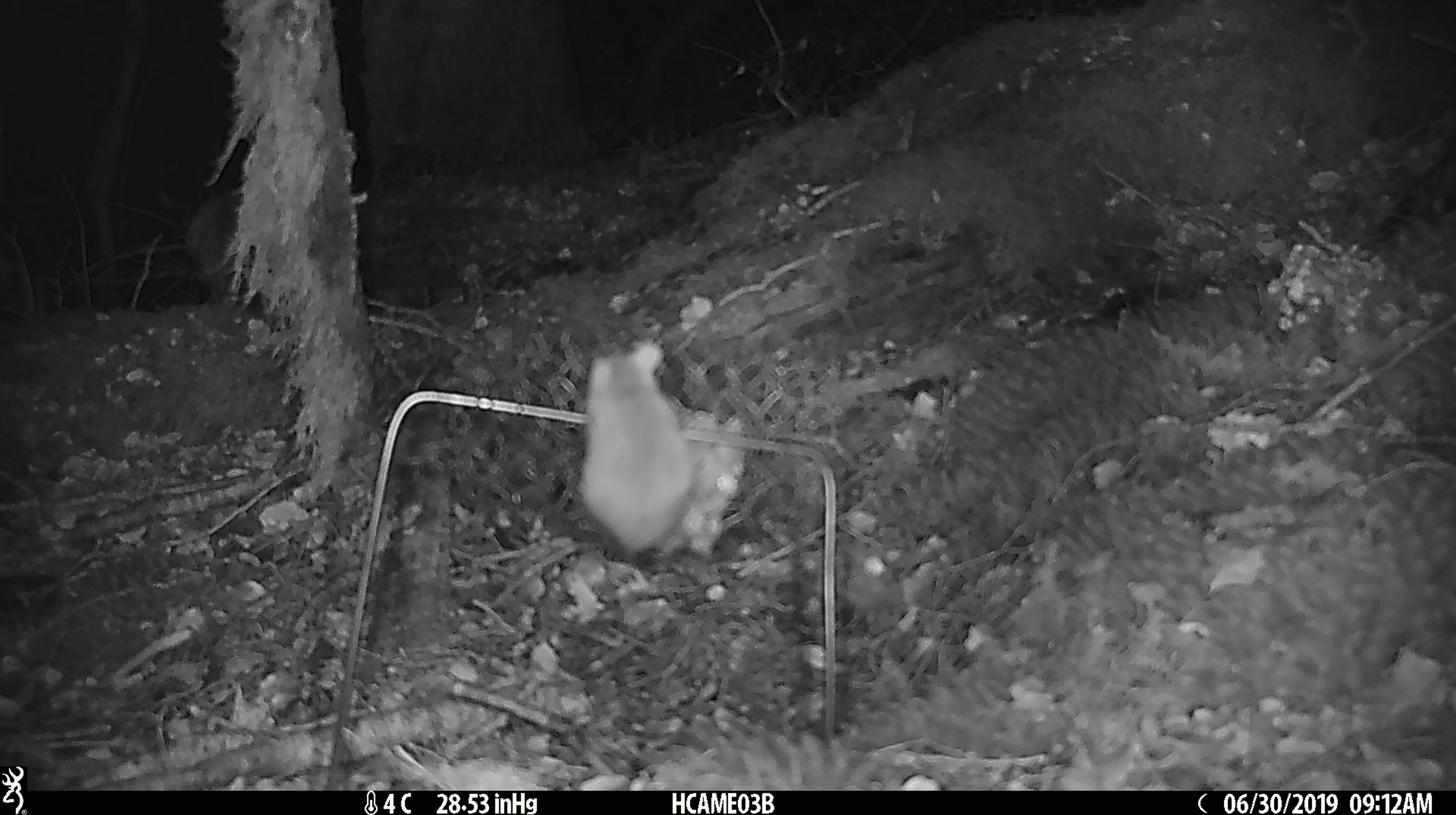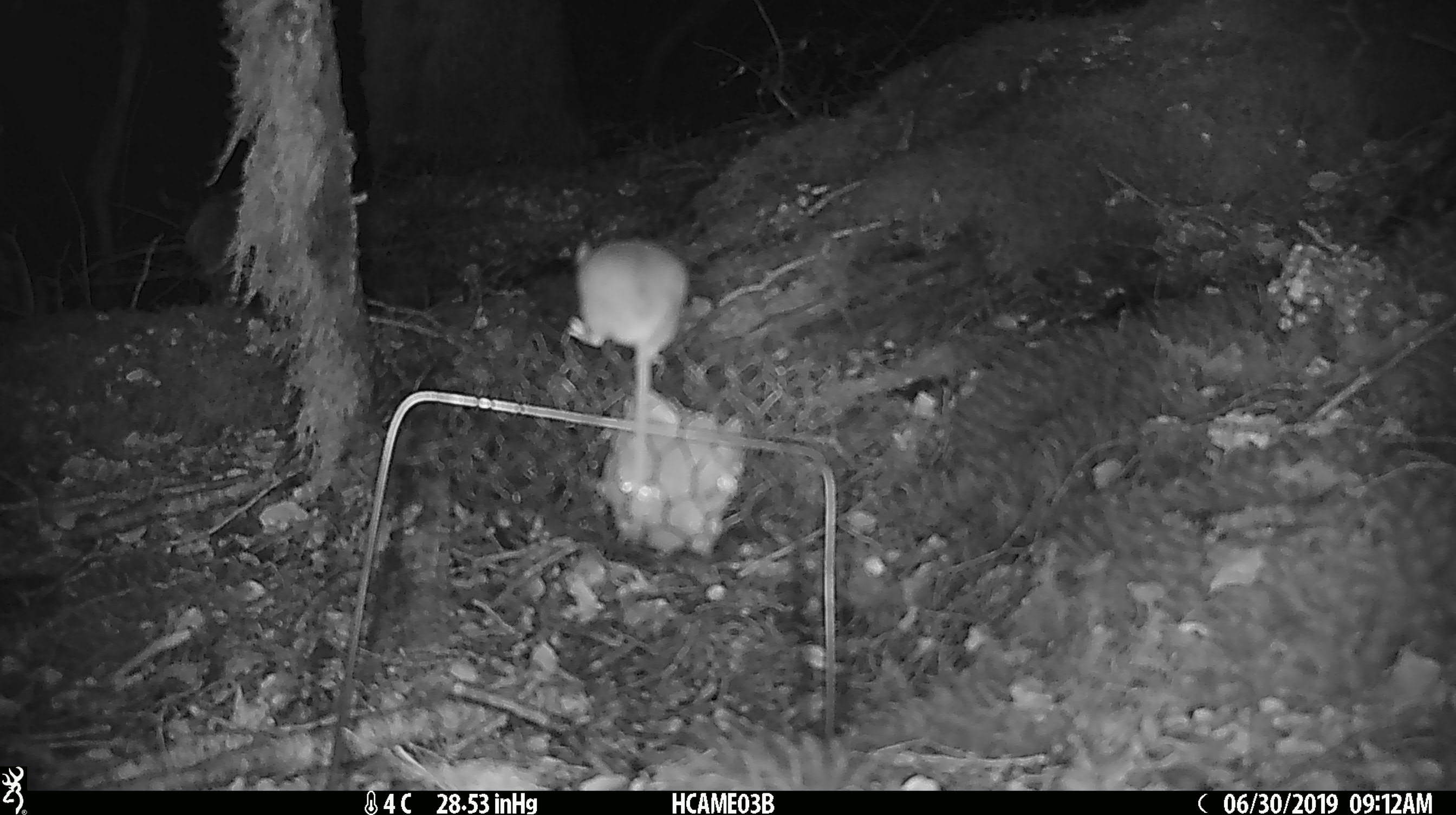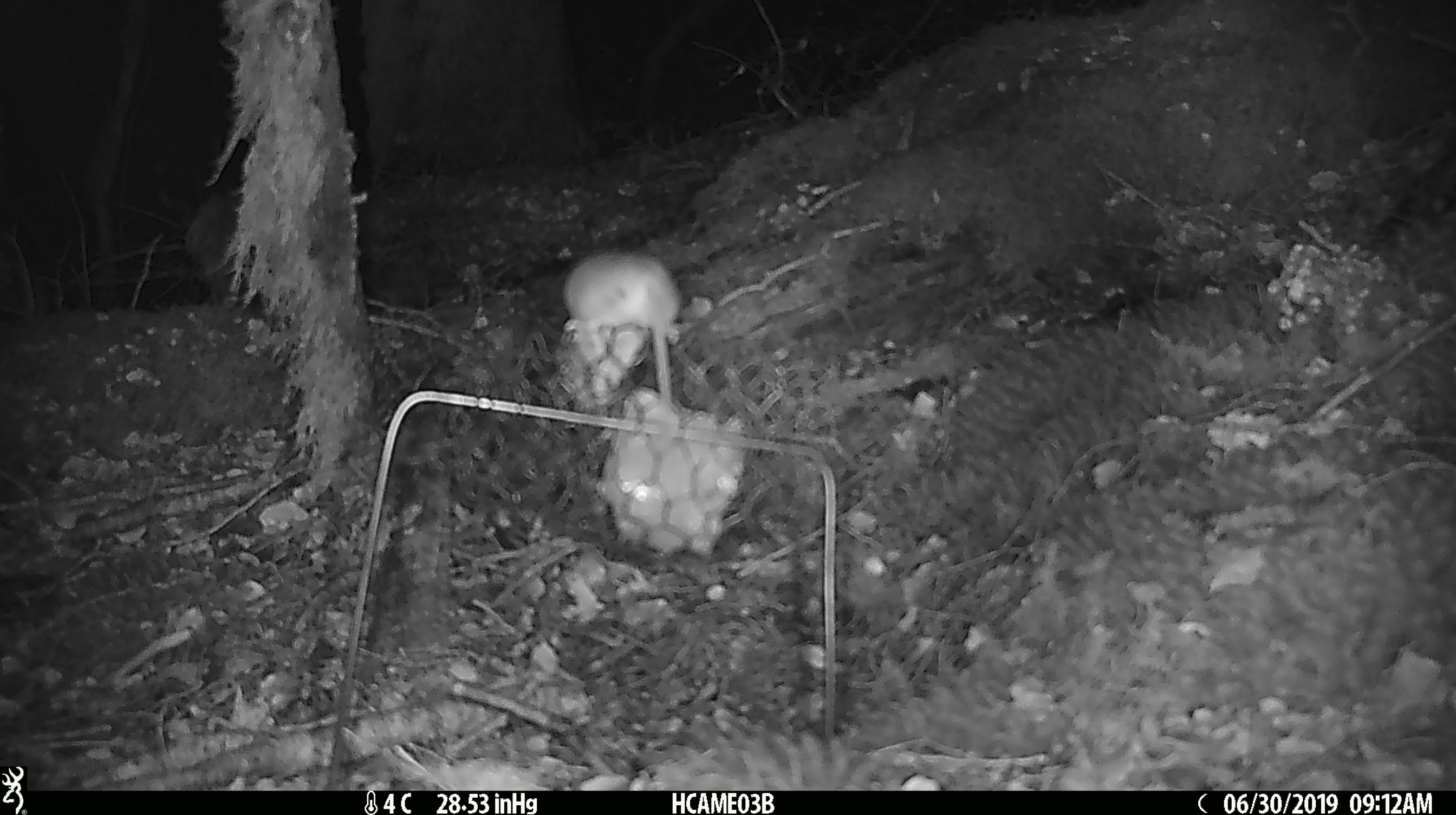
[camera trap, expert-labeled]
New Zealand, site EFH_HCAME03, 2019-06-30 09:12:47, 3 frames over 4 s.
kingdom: Animalia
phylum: Chordata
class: Mammalia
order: Rodentia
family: Muridae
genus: Mus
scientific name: Mus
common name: mouse